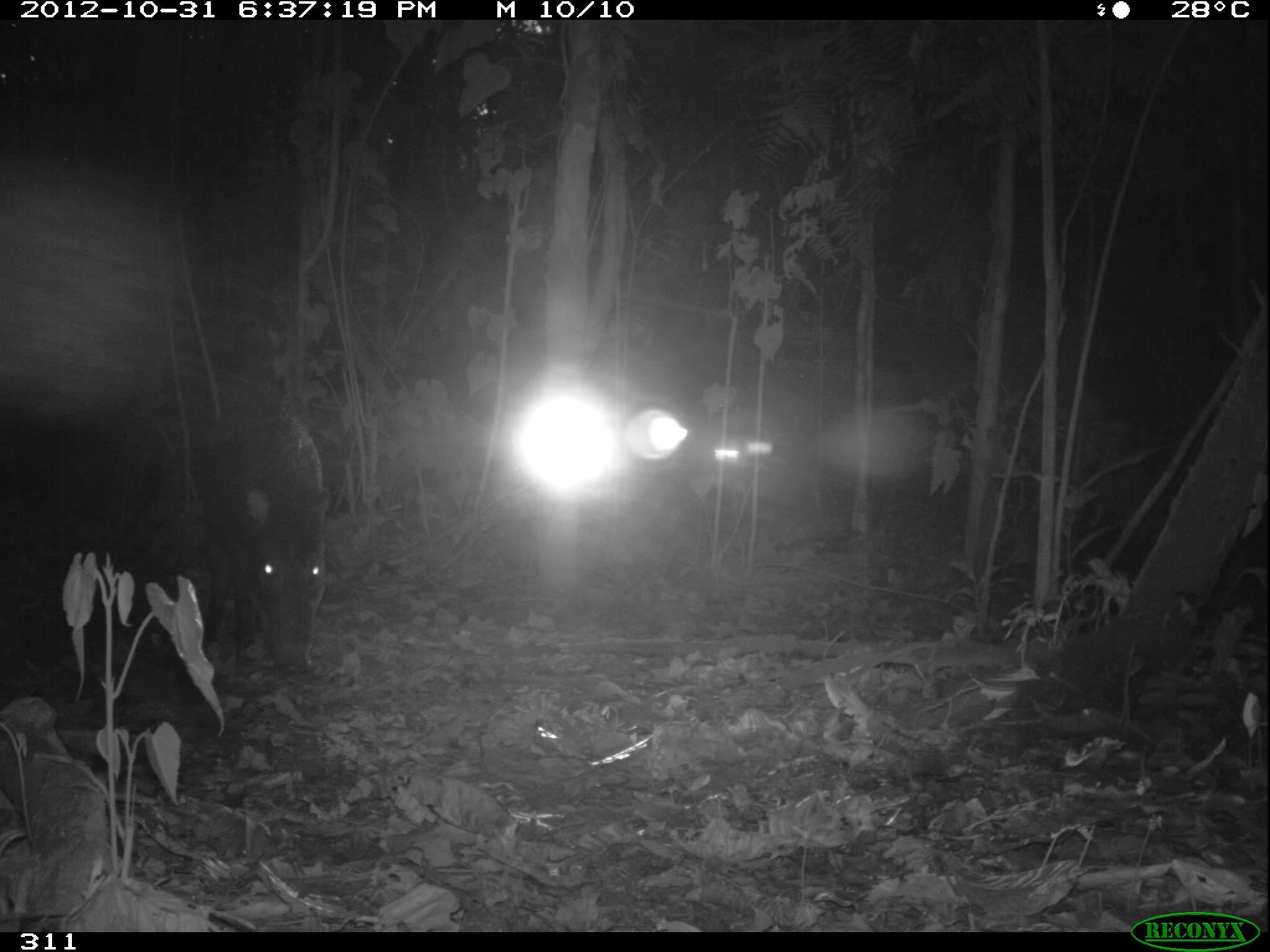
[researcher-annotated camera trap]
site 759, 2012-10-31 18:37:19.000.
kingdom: Animalia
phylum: Chordata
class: Mammalia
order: Artiodactyla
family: Tayassuidae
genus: Tayassu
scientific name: Tayassu pecari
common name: white-lipped peccary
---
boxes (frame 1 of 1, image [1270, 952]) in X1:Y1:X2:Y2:
tayassu pecari: 202:392:331:673